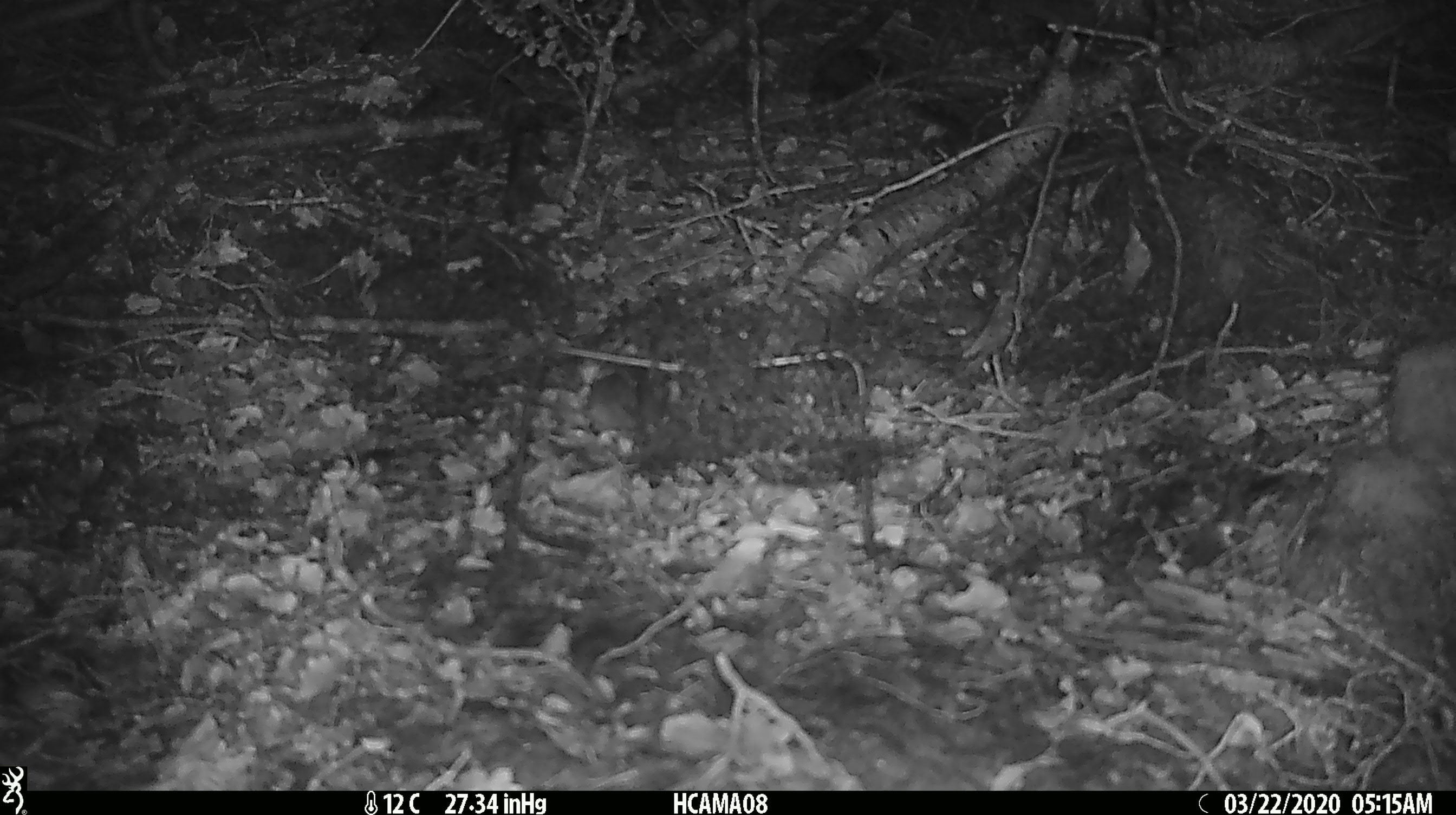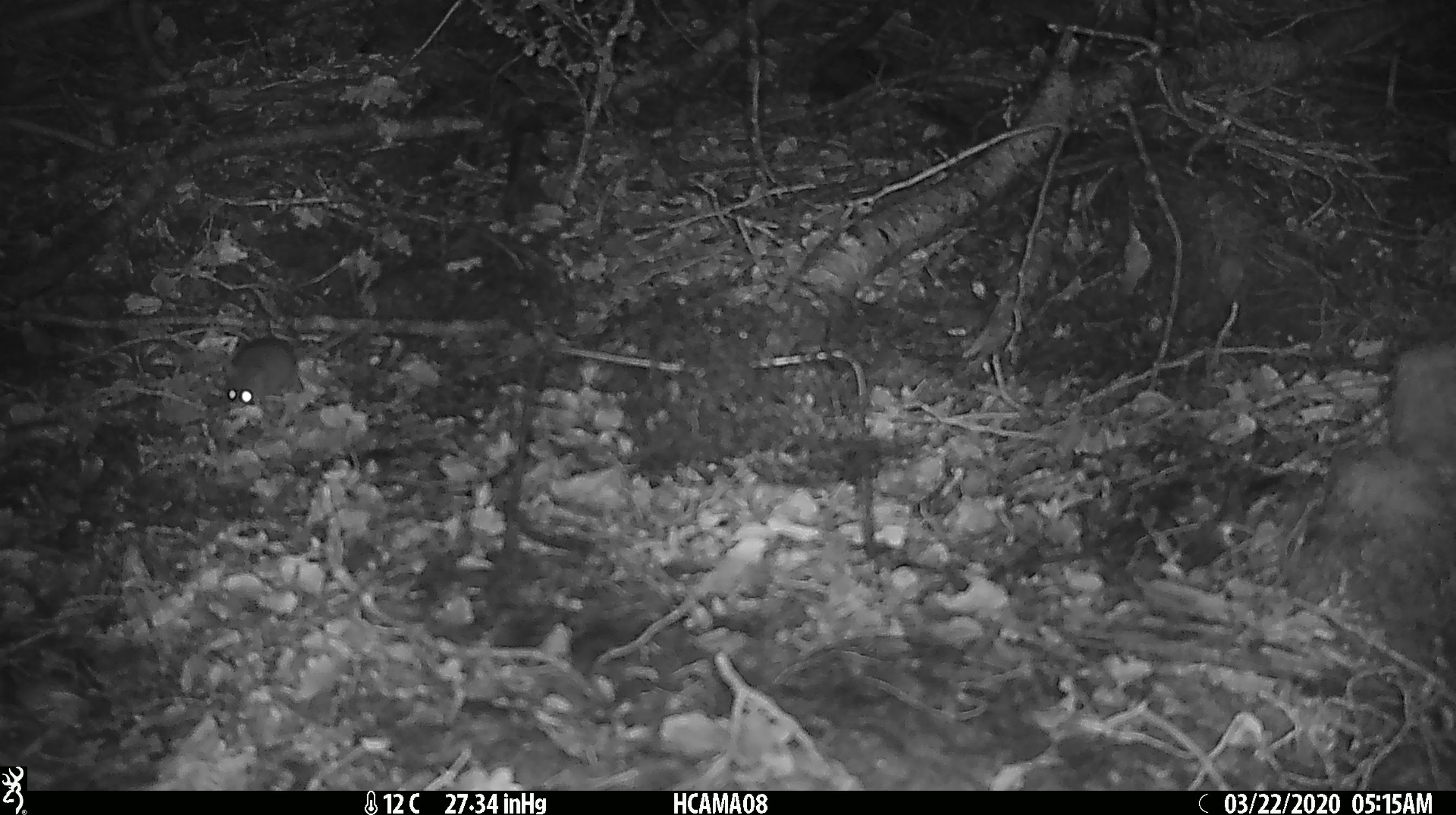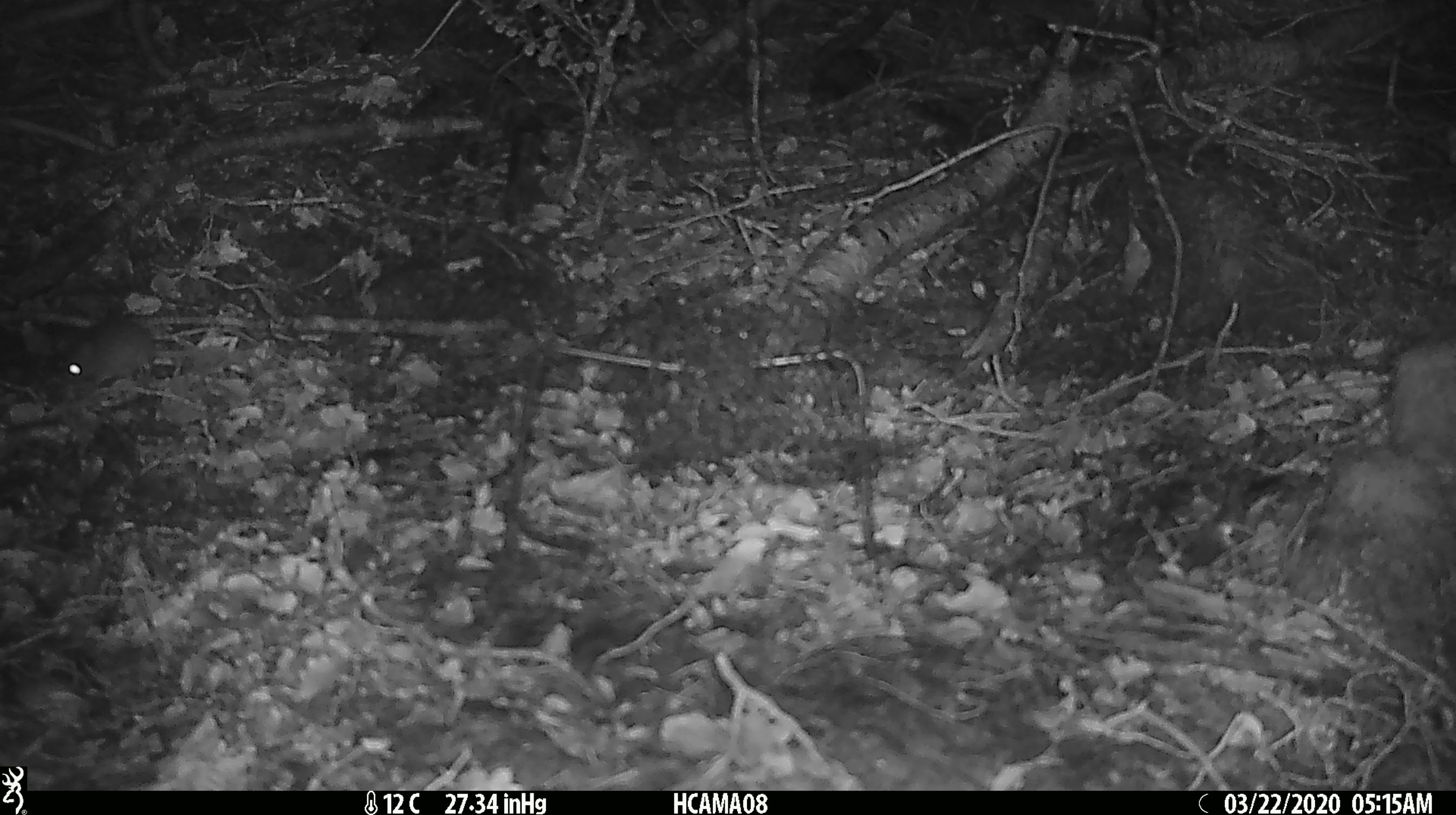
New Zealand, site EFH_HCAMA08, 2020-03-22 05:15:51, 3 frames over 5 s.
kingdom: Animalia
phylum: Chordata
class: Mammalia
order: Rodentia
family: Muridae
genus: Mus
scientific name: Mus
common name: mouse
Mouse (Mus).